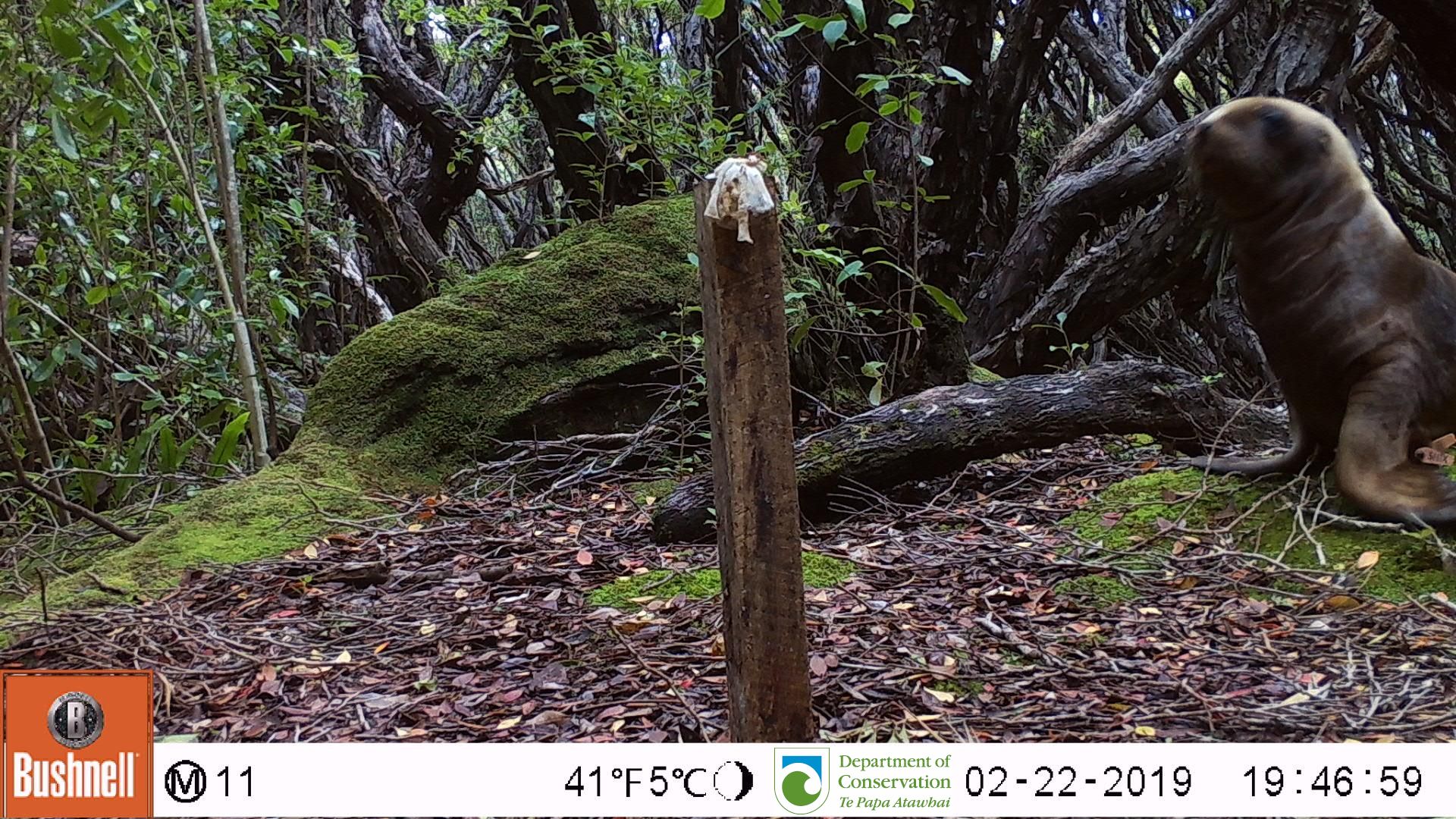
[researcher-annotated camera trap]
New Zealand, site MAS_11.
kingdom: Animalia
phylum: Chordata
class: Mammalia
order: Carnivora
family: Otariidae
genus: Phocarctos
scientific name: Phocarctos hookeri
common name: new zealand sea lion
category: sealion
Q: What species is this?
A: Sealion (new zealand sea lion) (Phocarctos hookeri).